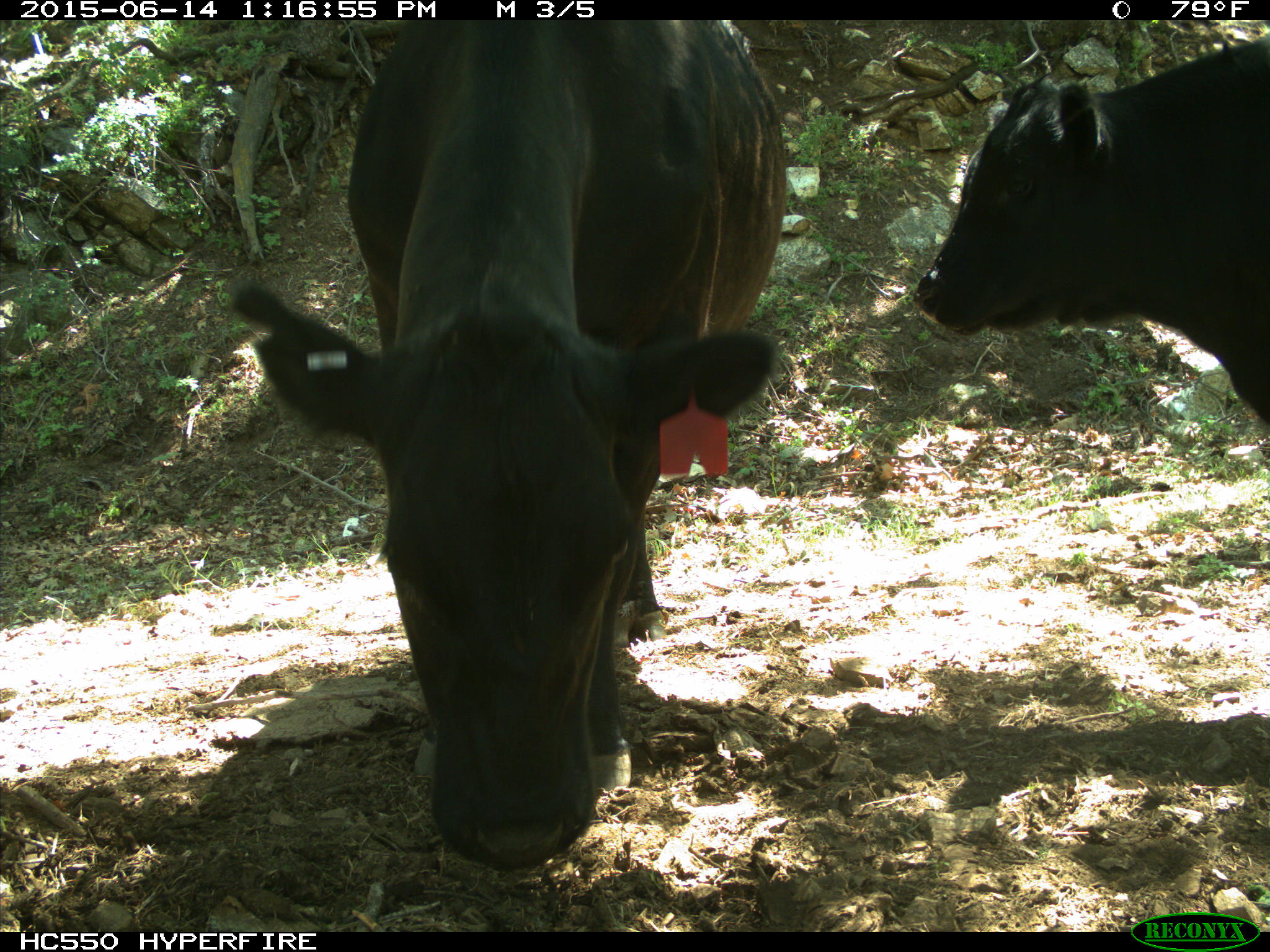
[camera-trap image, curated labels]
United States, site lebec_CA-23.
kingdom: Animalia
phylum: Chordata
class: Mammalia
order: Artiodactyla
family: Bovidae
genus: Bos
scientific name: Bos taurus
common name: domestic cow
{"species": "Bos taurus (domestic cow)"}